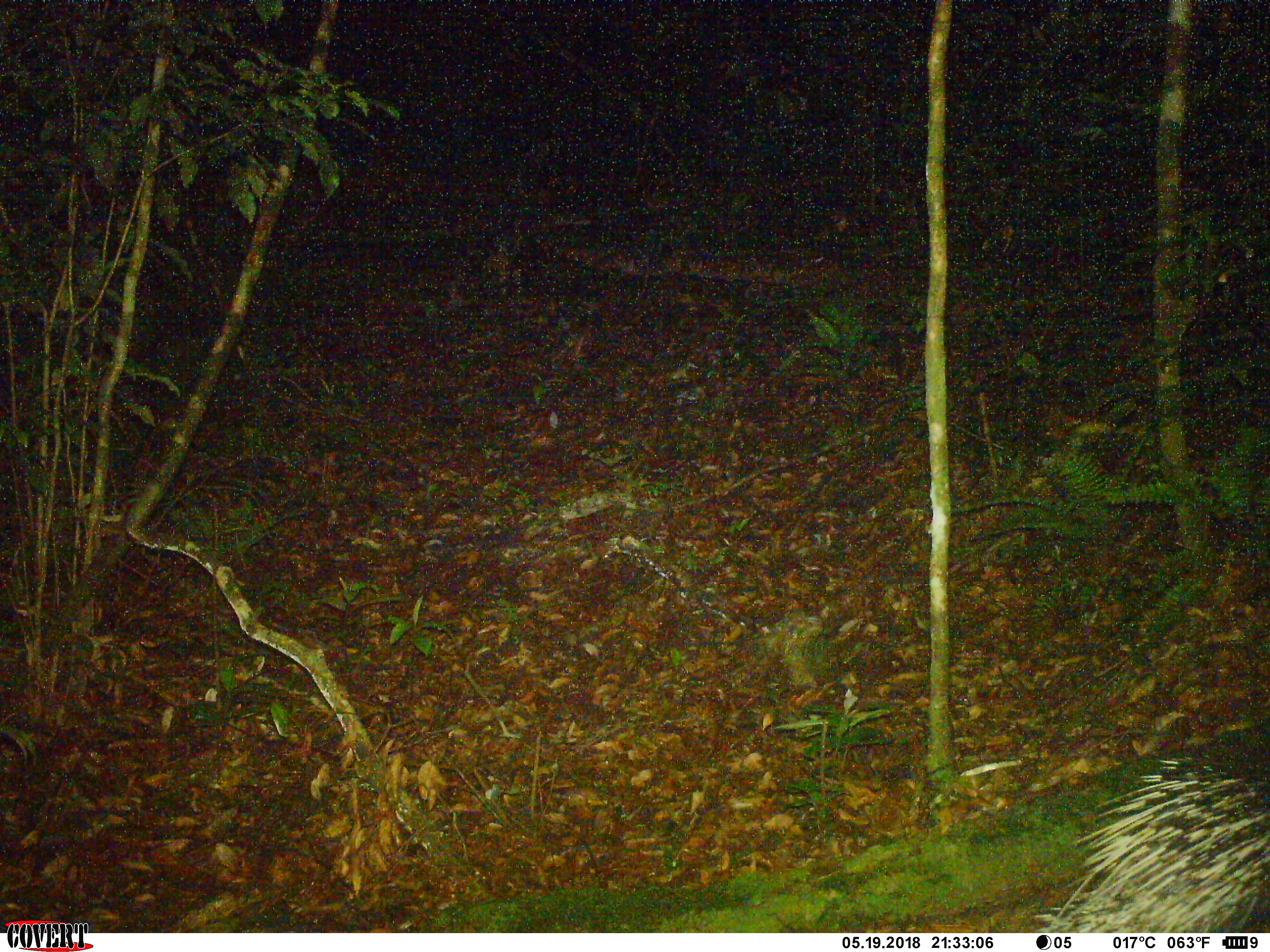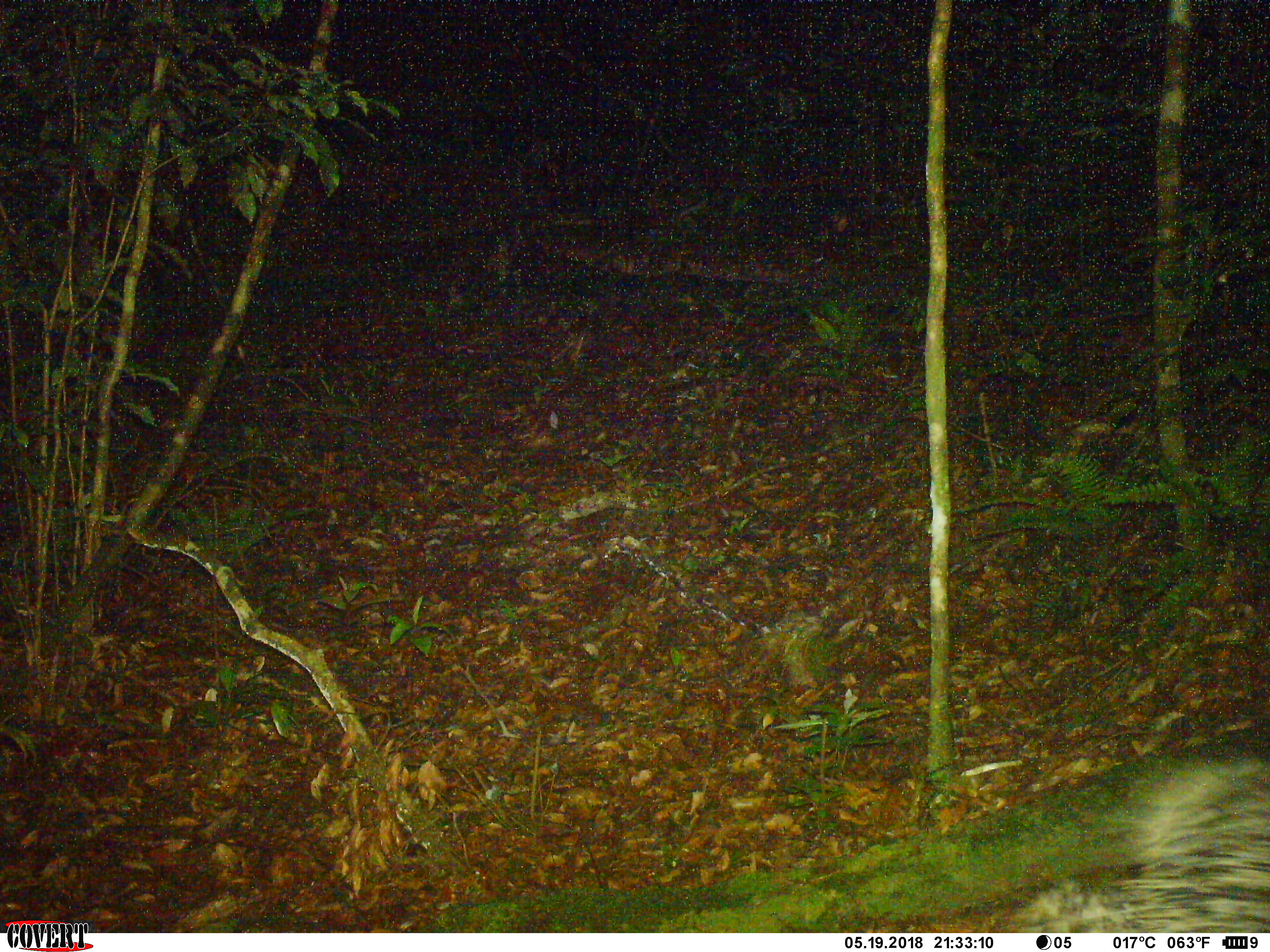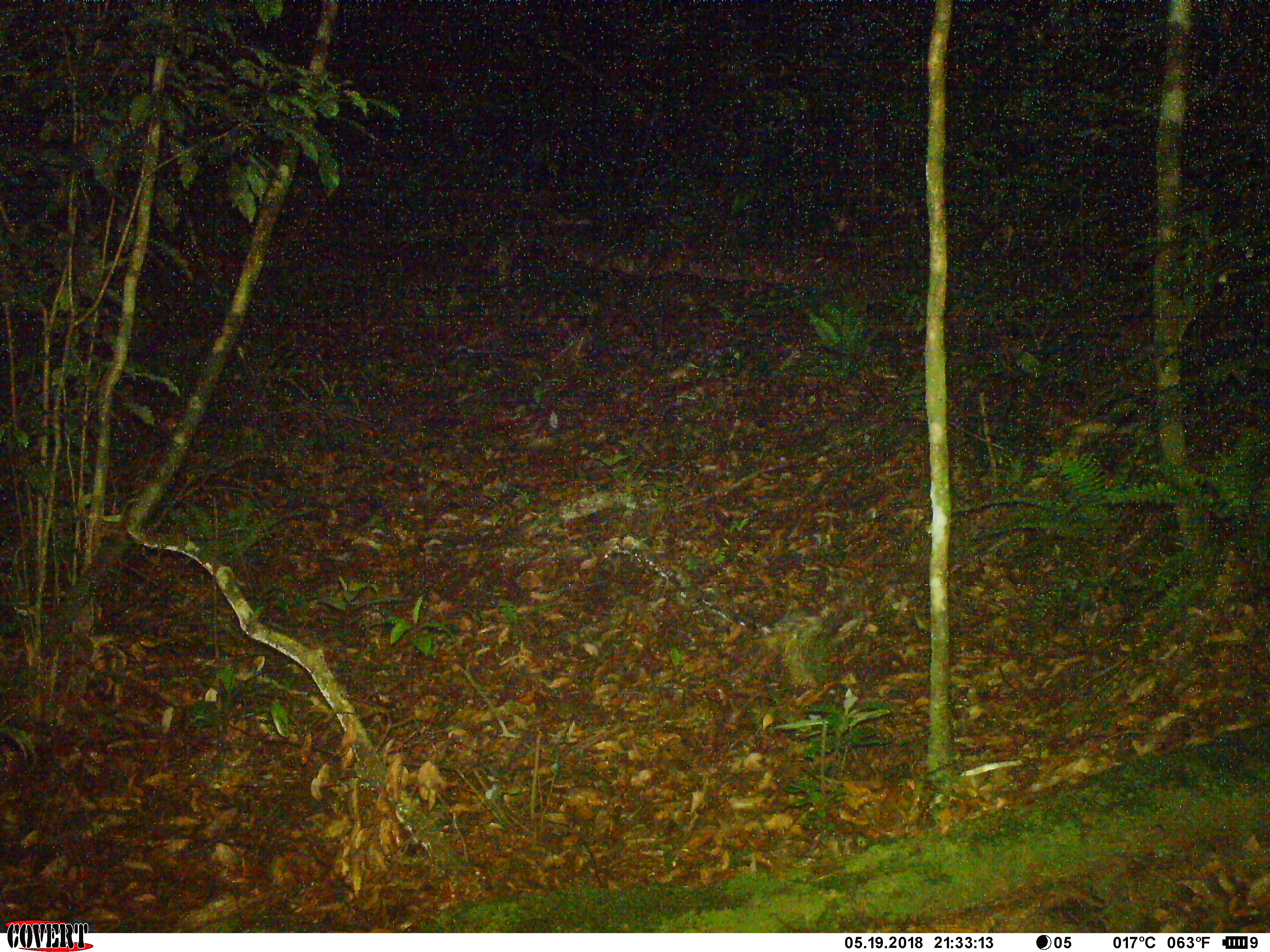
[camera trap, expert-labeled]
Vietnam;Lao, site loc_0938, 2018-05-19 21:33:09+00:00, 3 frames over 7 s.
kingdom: Animalia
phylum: Chordata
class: Mammalia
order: Rodentia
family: Hystricidae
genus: Hystrix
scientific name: Hystrix brachyura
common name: malayan porcupine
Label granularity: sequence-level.